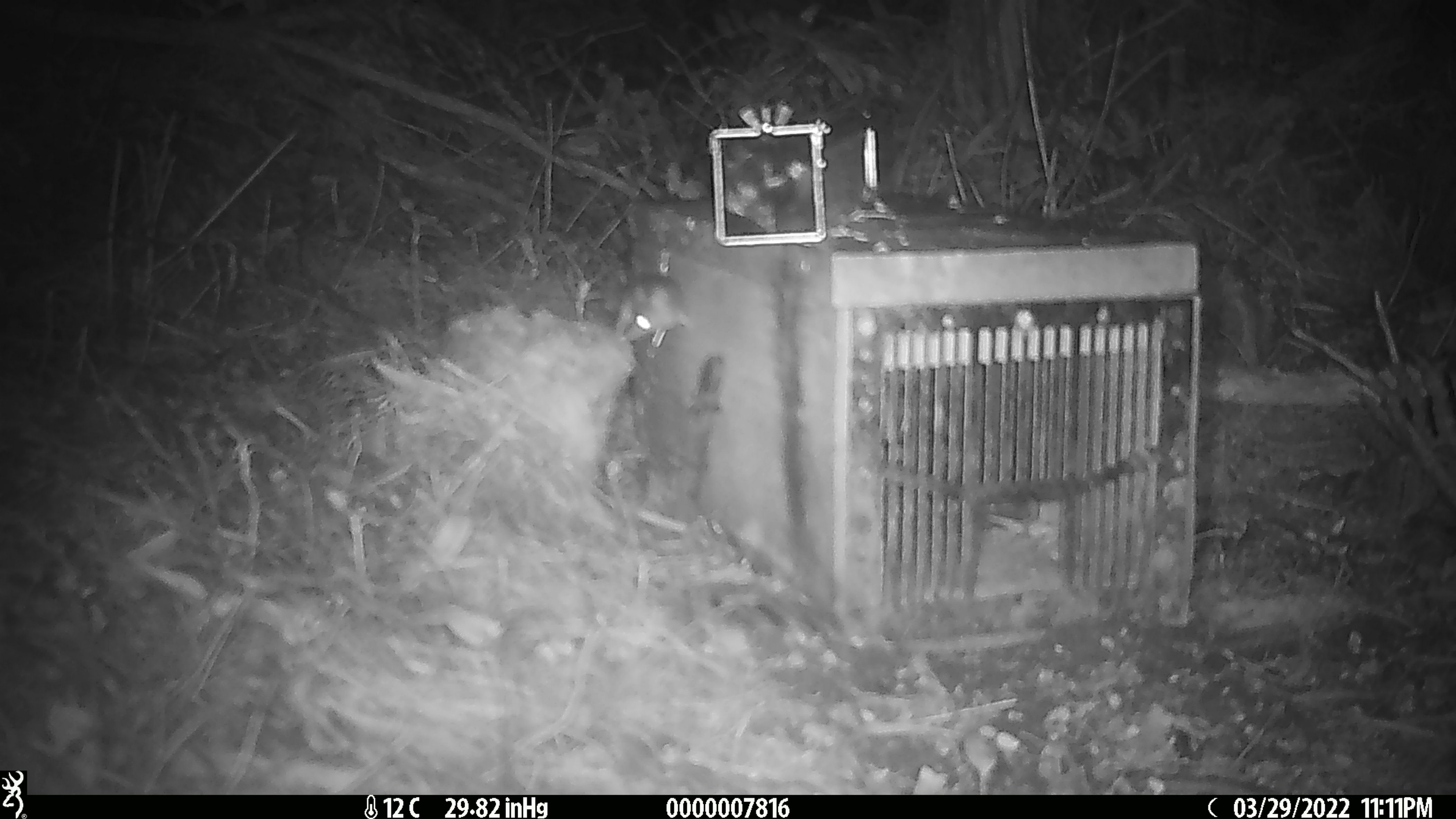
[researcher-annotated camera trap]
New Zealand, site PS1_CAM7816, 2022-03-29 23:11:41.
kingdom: Animalia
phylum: Chordata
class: Mammalia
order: Rodentia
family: Muridae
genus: Mus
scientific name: Mus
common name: mouse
Mouse (Mus).